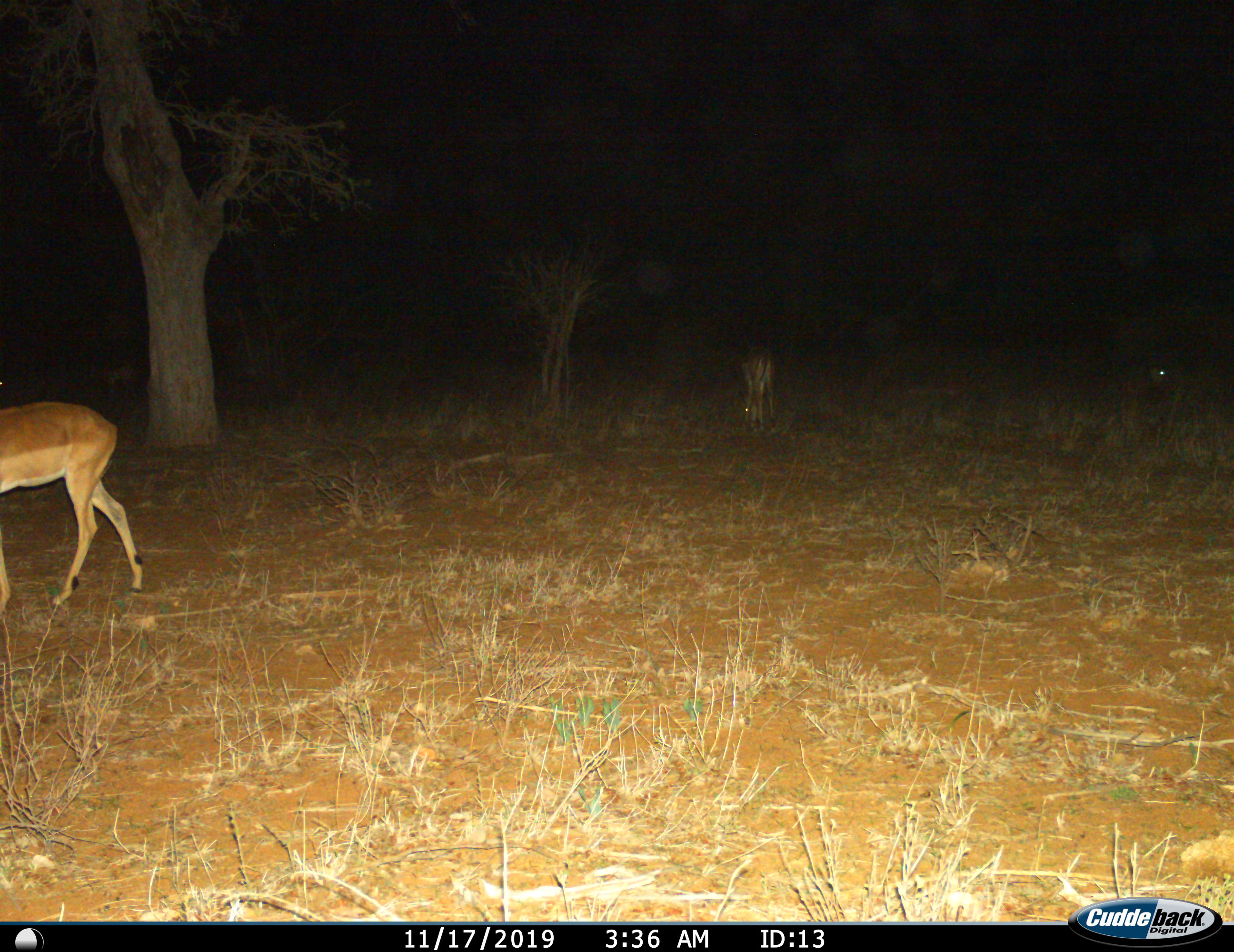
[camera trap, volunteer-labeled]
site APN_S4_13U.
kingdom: Animalia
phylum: Chordata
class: Mammalia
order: Artiodactyla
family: Bovidae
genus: Aepyceros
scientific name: Aepyceros melampus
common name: impala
Impala (Aepyceros melampus), count 3. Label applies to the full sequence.